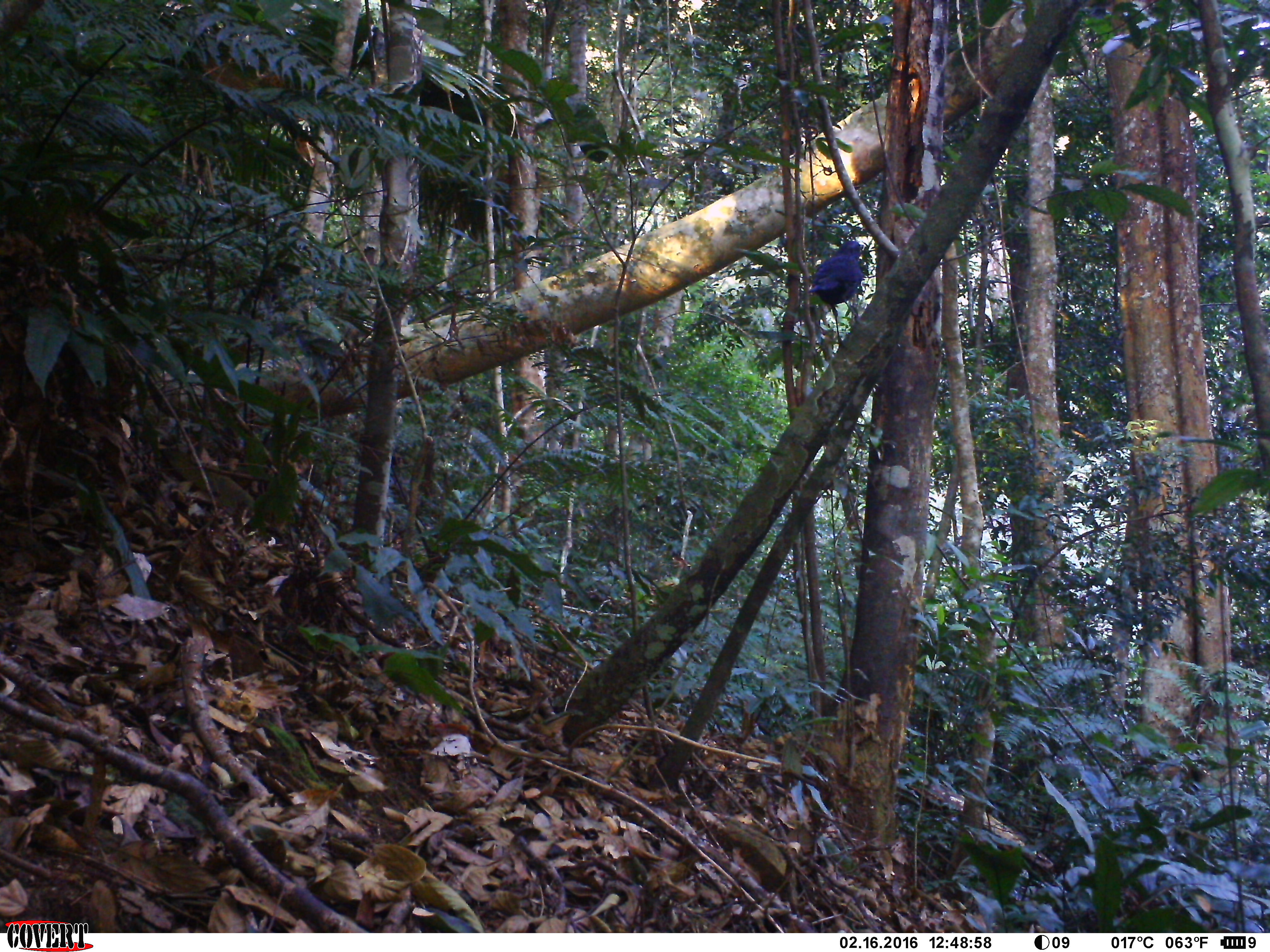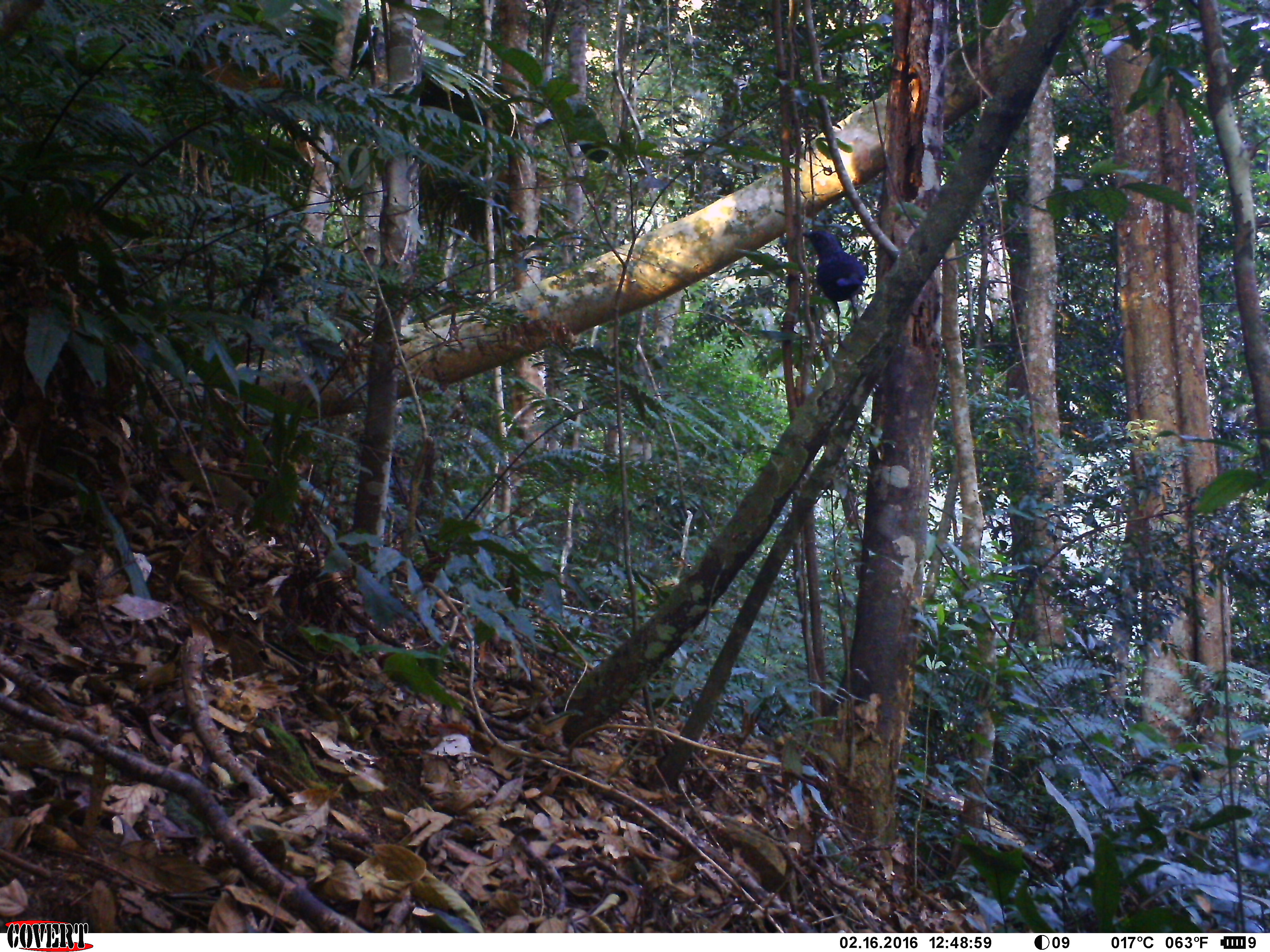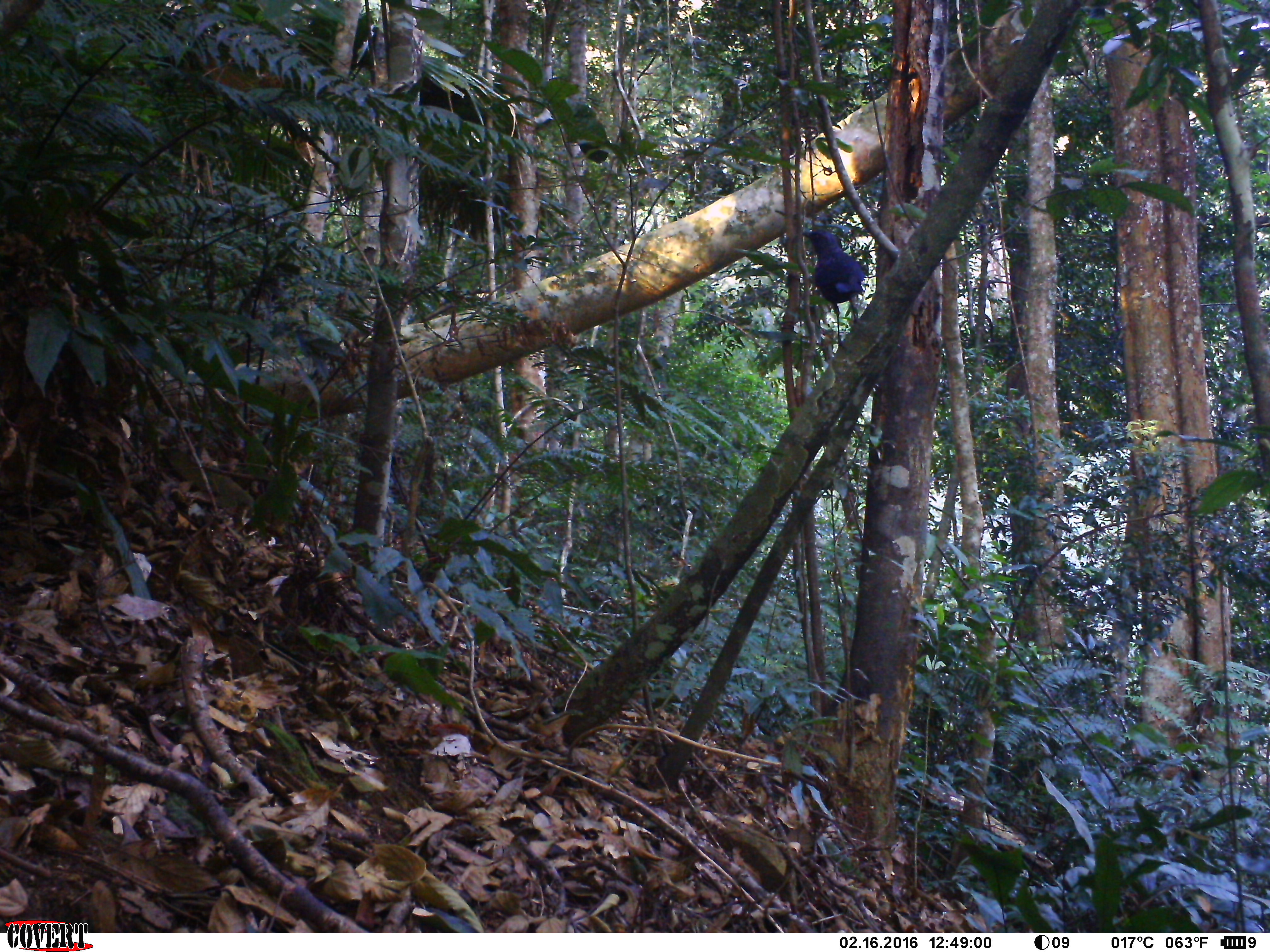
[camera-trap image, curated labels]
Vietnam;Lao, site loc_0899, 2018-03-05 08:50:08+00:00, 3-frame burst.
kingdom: Animalia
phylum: Chordata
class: Aves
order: Passeriformes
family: Muscicapidae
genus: Myophonus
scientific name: Myophonus caeruleus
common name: blue whistling thrush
Blue whistling thrush (Myophonus caeruleus). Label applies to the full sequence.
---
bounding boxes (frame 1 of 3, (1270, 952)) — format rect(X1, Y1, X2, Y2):
blue whistling thrush: rect(807, 240, 866, 347)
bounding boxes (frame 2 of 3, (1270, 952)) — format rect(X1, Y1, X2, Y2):
blue whistling thrush: rect(801, 230, 868, 347)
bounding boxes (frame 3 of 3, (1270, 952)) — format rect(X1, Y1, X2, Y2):
blue whistling thrush: rect(801, 228, 868, 347)